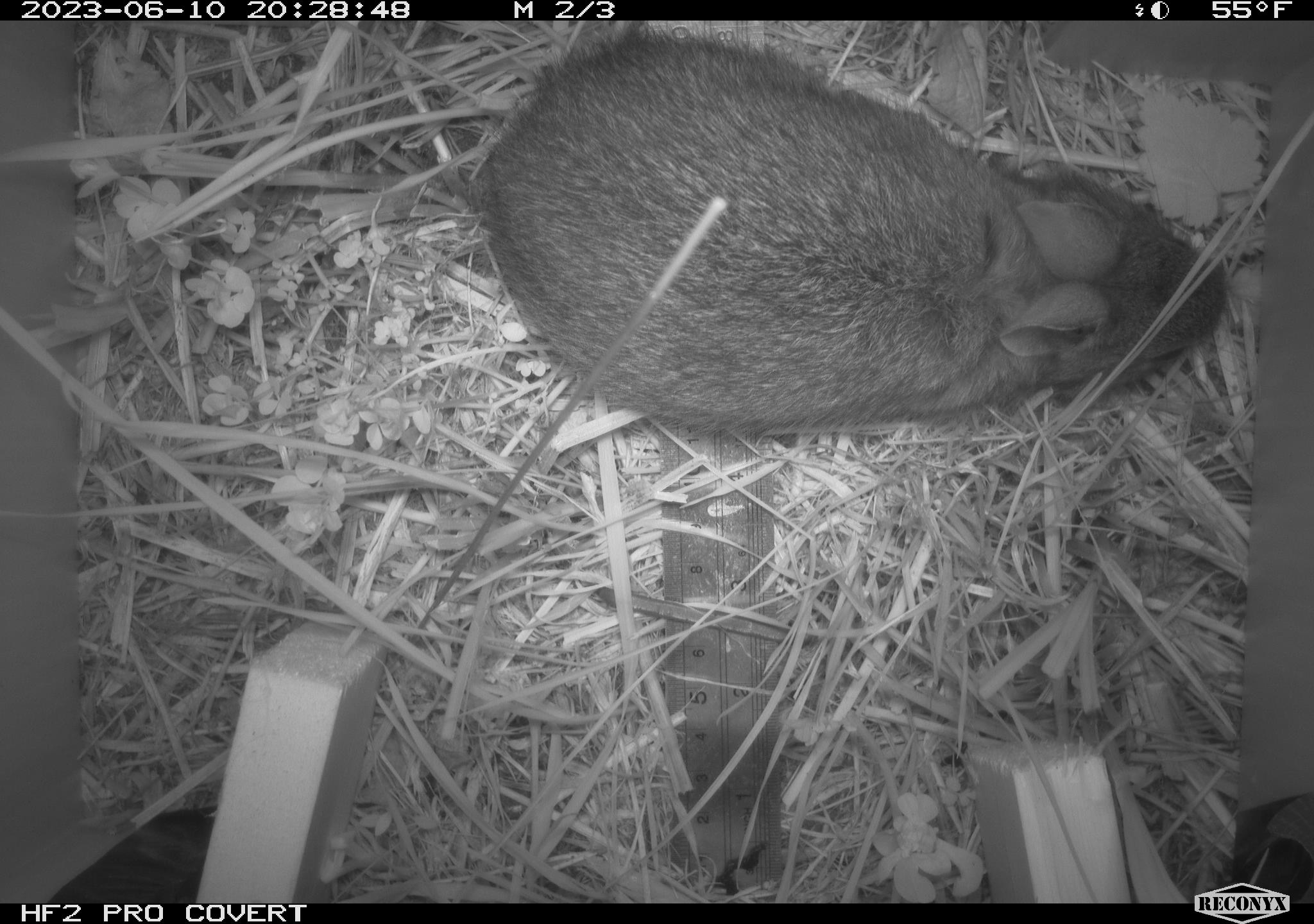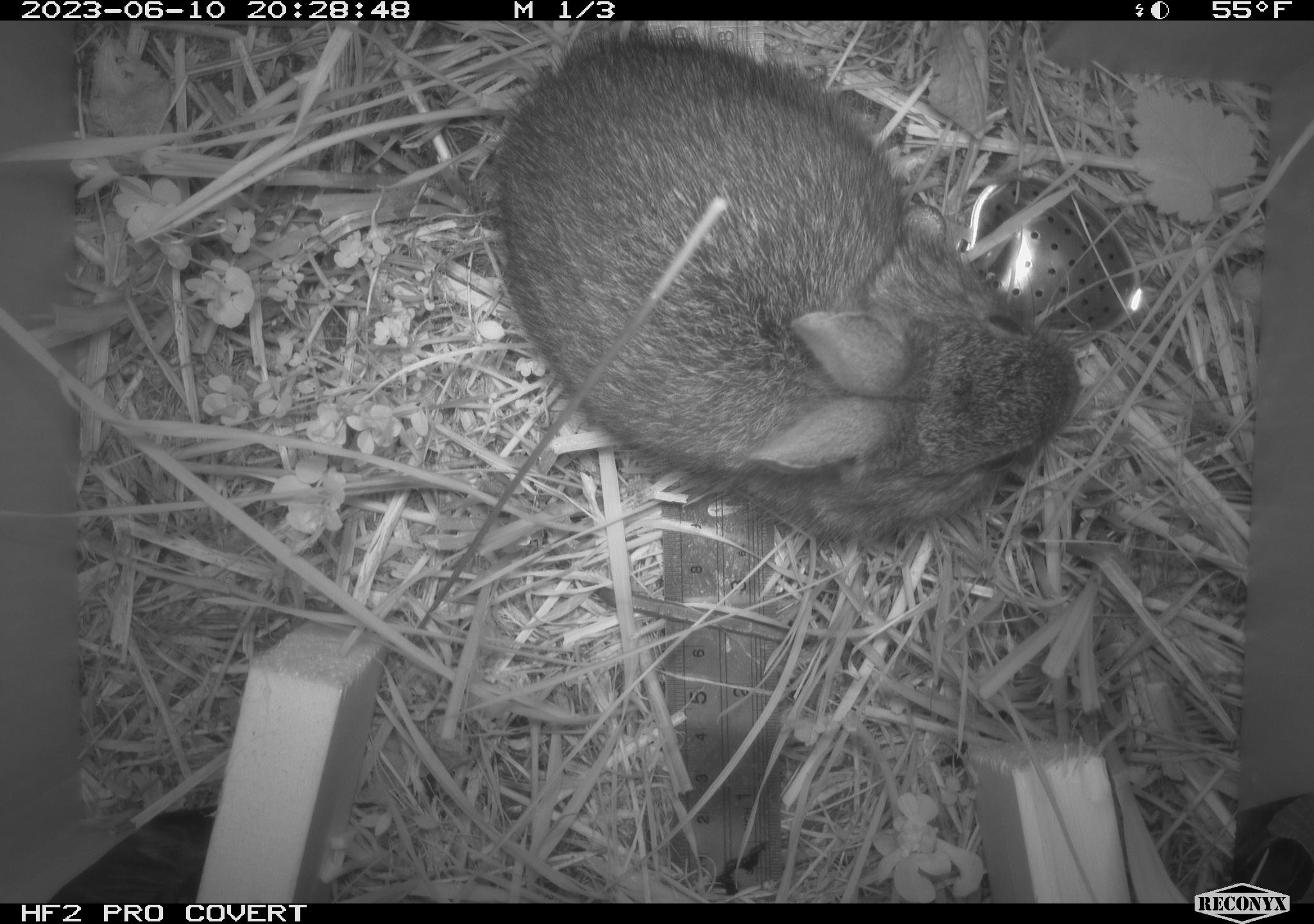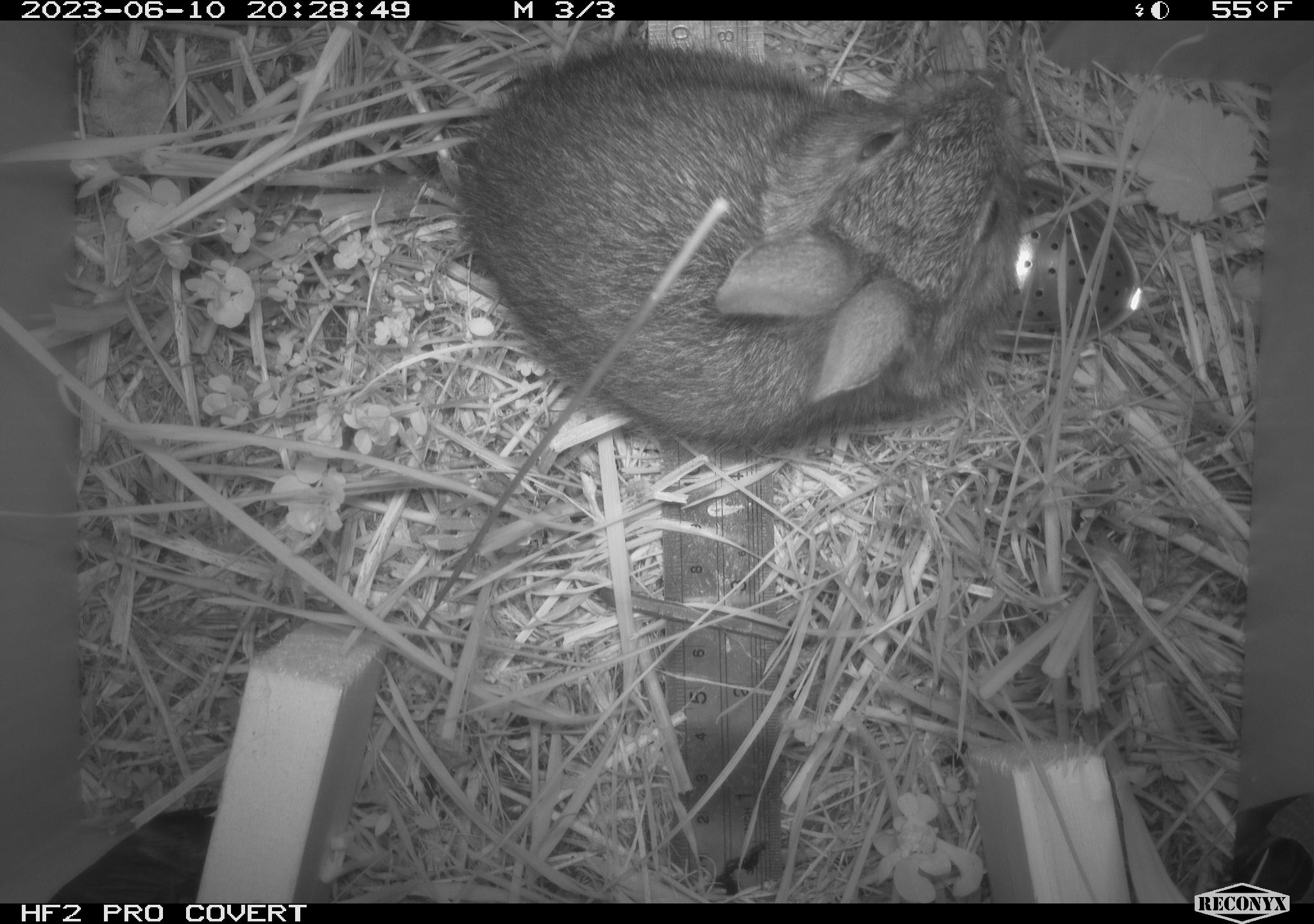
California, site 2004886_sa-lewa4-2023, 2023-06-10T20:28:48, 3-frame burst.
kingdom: Animalia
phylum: Chordata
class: Mammalia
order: Lagomorpha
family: Leporidae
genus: Sylvilagus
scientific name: Sylvilagus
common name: cottontail rabbits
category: sylvilagus species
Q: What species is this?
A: Sylvilagus species (cottontail rabbits) (Sylvilagus).